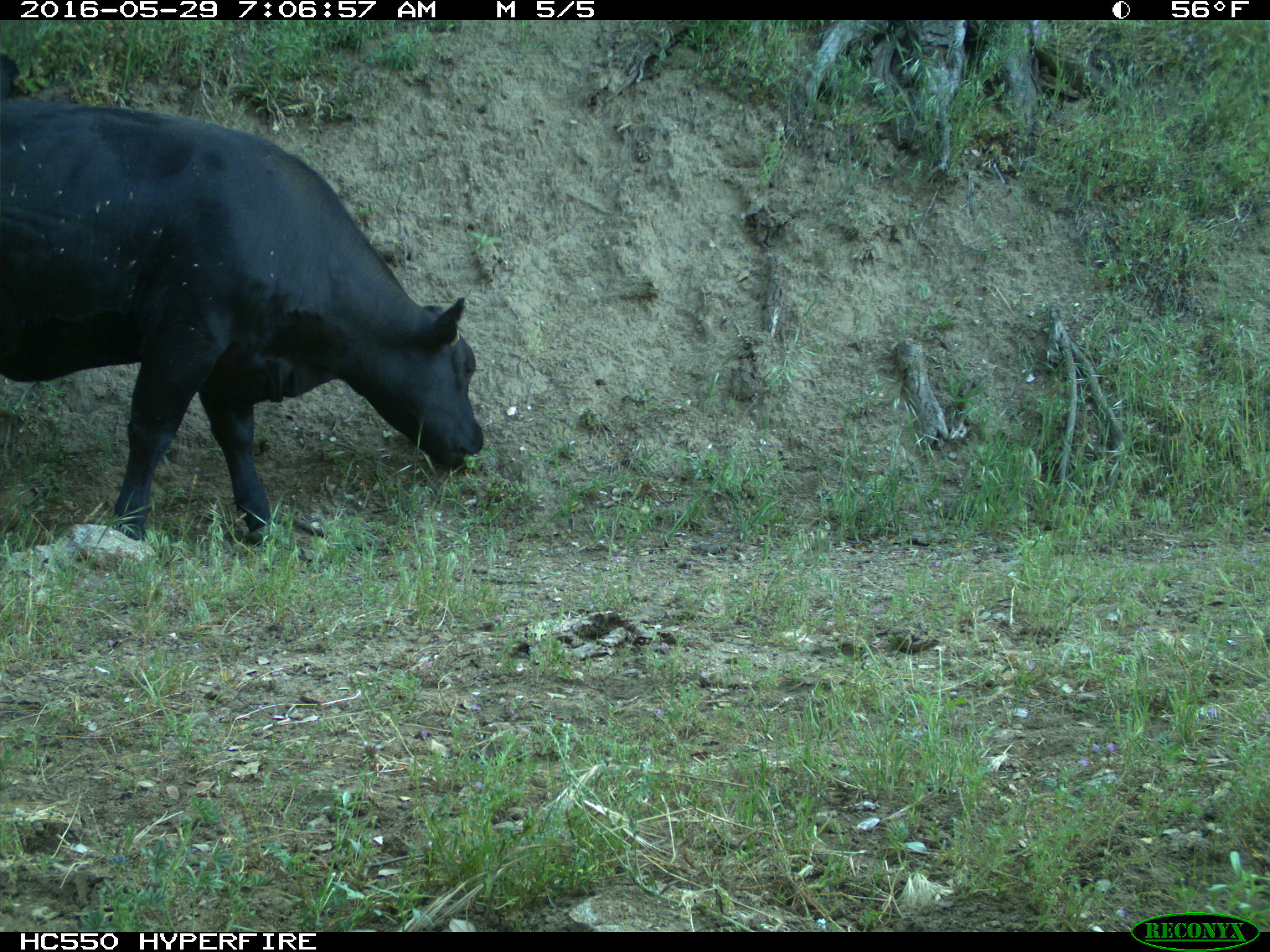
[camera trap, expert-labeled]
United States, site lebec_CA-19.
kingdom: Animalia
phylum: Chordata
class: Mammalia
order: Artiodactyla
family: Bovidae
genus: Bos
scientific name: Bos taurus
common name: domestic cow